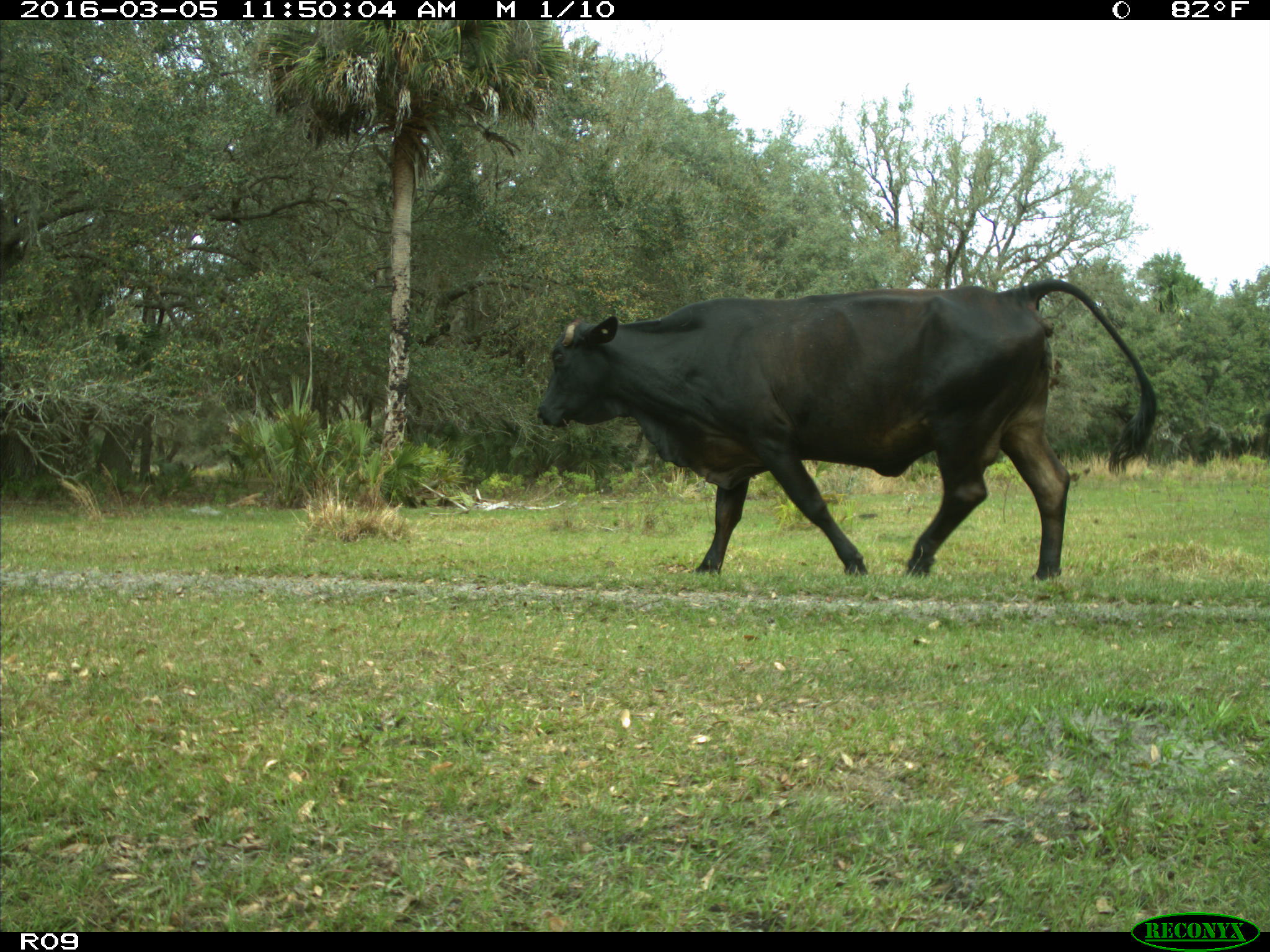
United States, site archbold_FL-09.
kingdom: Animalia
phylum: Chordata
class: Mammalia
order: Artiodactyla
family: Bovidae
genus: Bos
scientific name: Bos taurus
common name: domestic cow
Bos taurus (domestic cow).